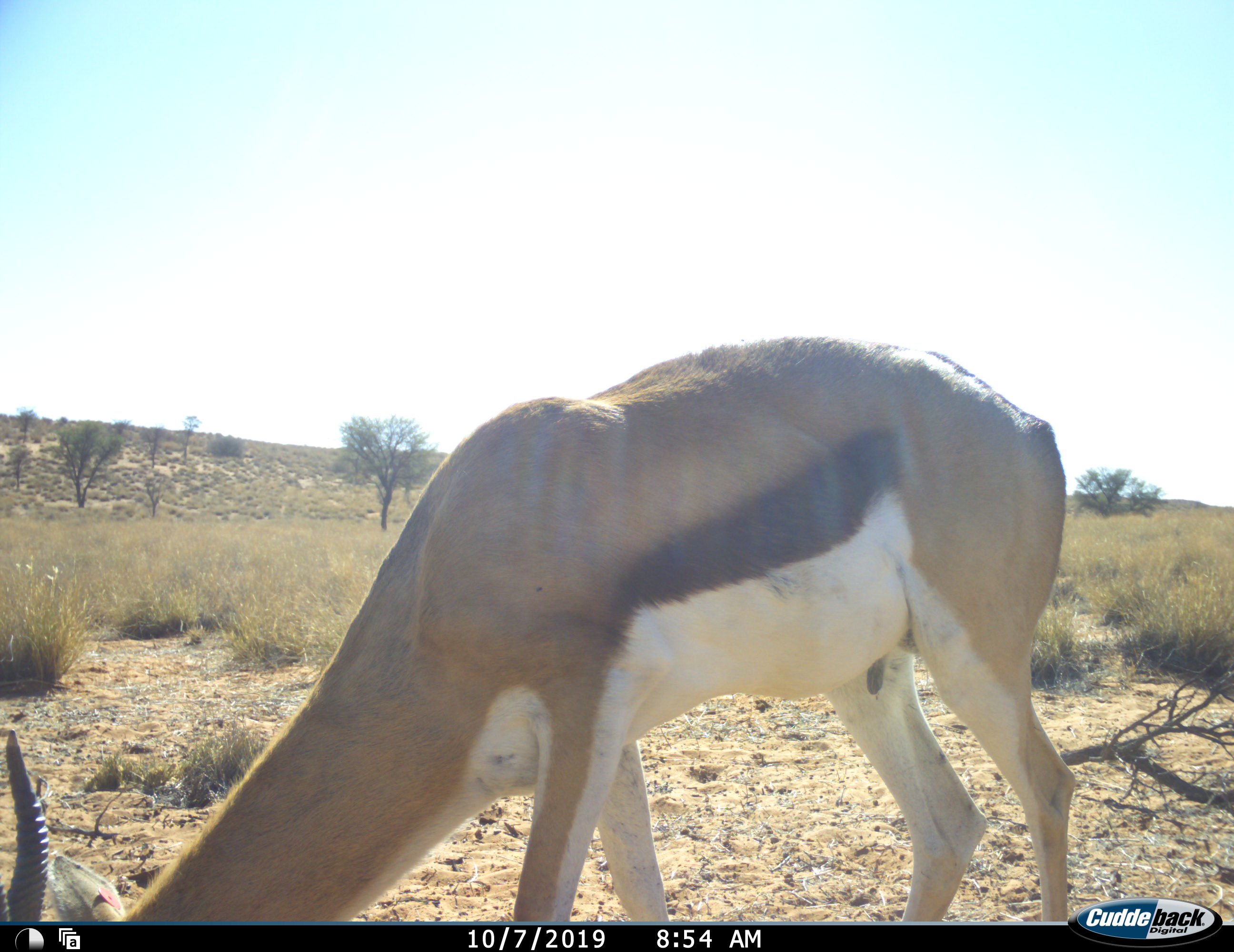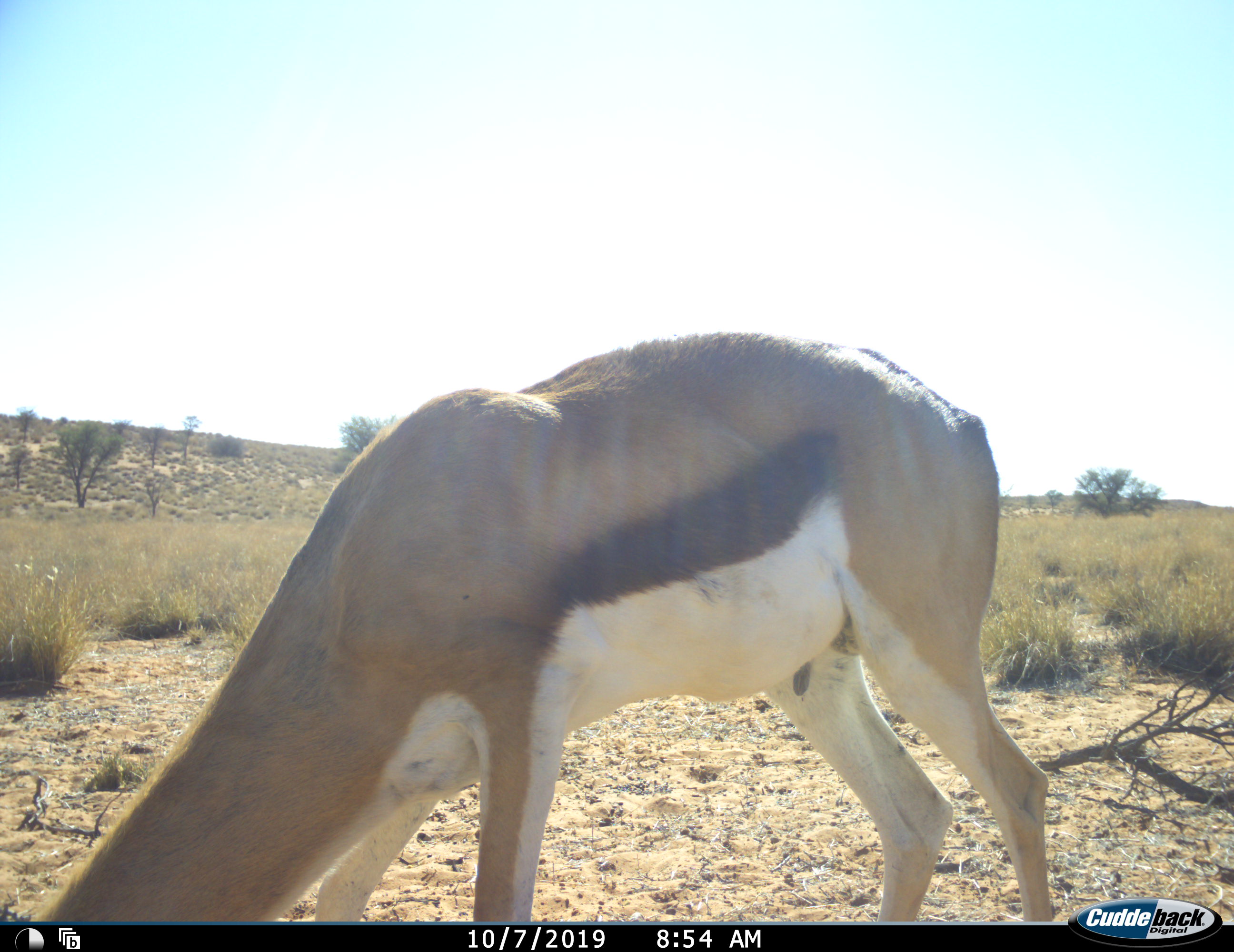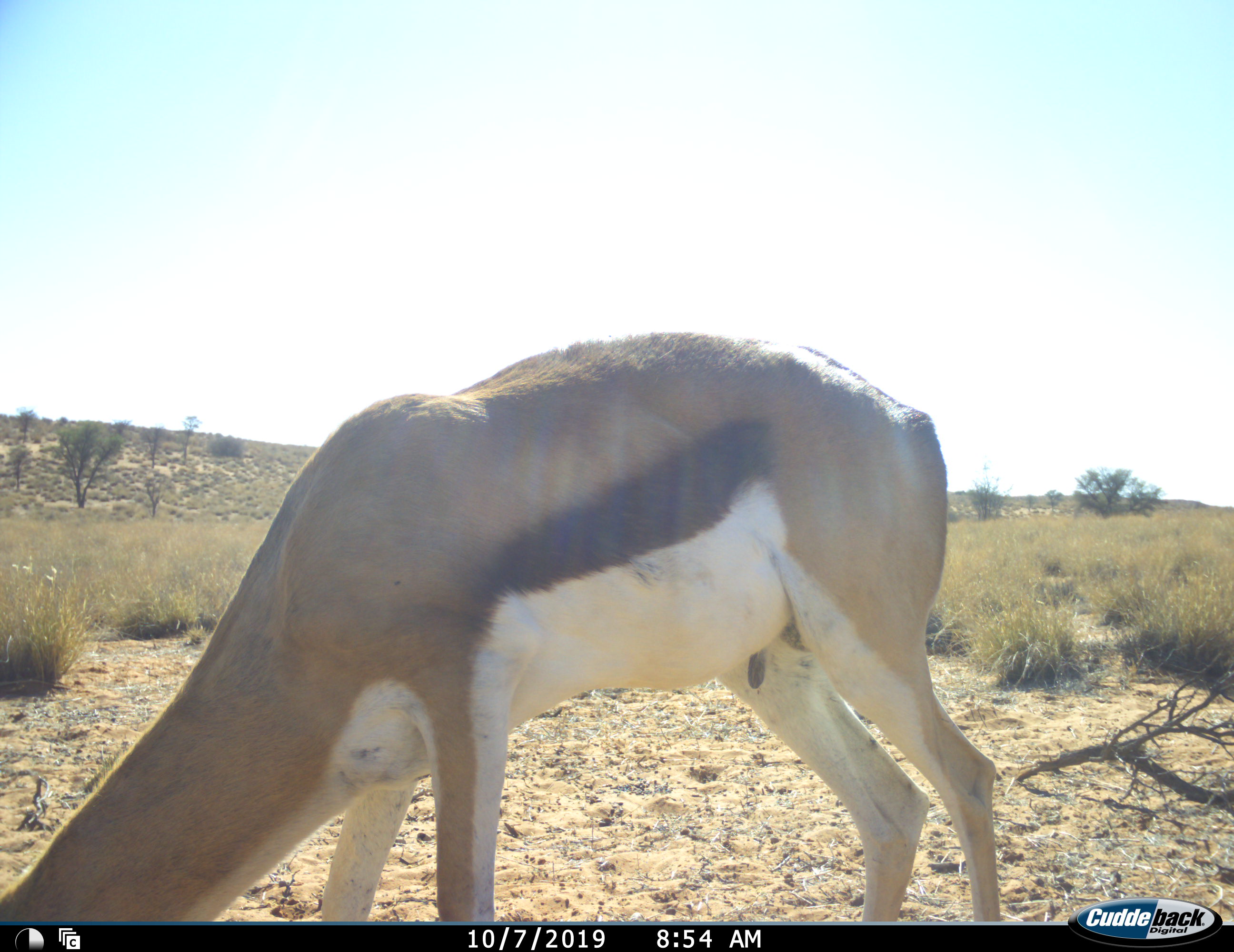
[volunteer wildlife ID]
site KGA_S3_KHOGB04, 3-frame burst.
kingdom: Animalia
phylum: Chordata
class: Mammalia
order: Artiodactyla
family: Bovidae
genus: Antidorcas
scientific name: Antidorcas marsupialis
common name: springbok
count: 1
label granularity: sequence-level